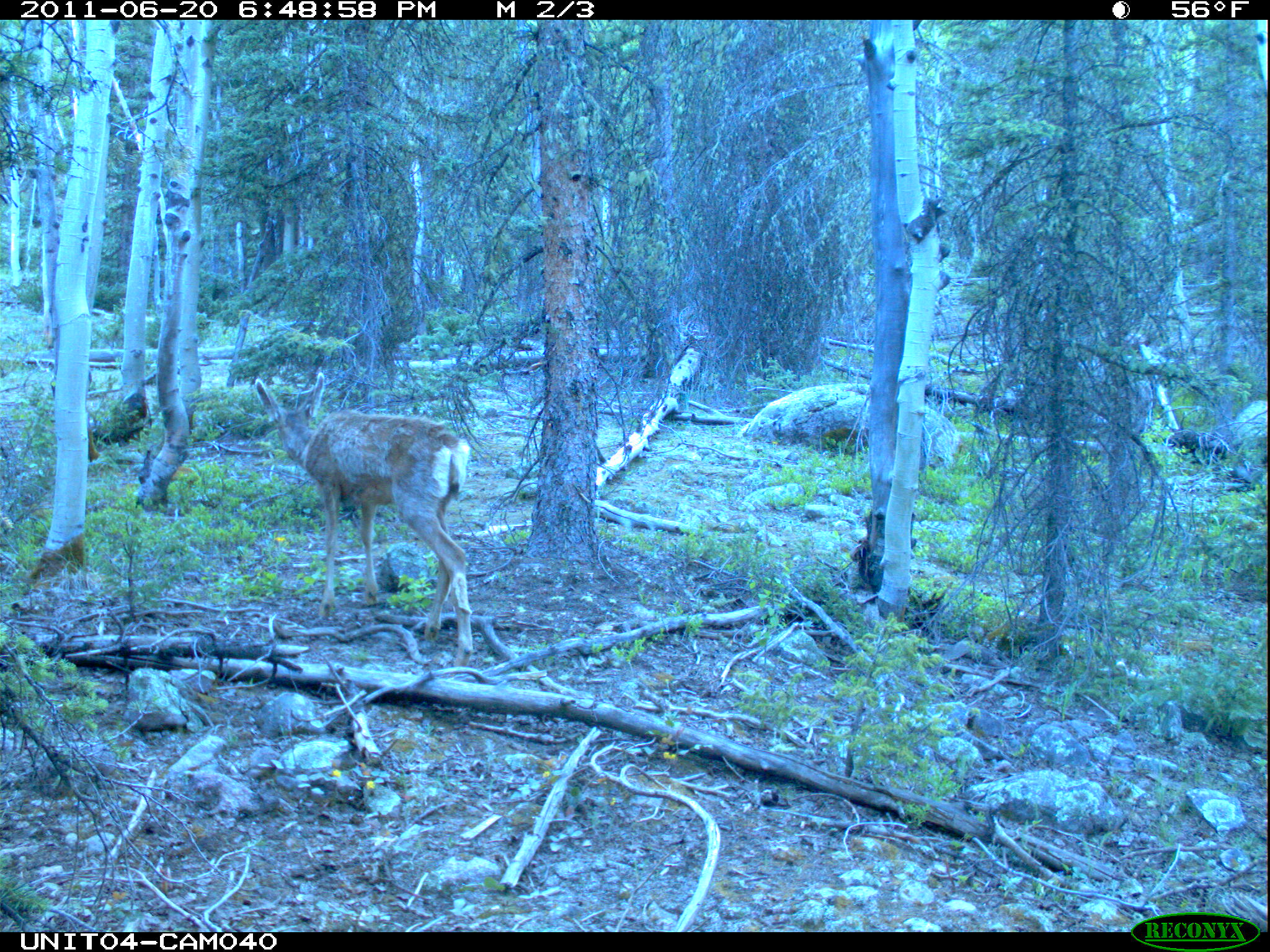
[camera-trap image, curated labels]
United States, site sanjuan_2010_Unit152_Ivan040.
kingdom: Animalia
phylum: Chordata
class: Mammalia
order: Artiodactyla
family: Cervidae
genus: Odocoileus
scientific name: Odocoileus hemionus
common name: mule deer